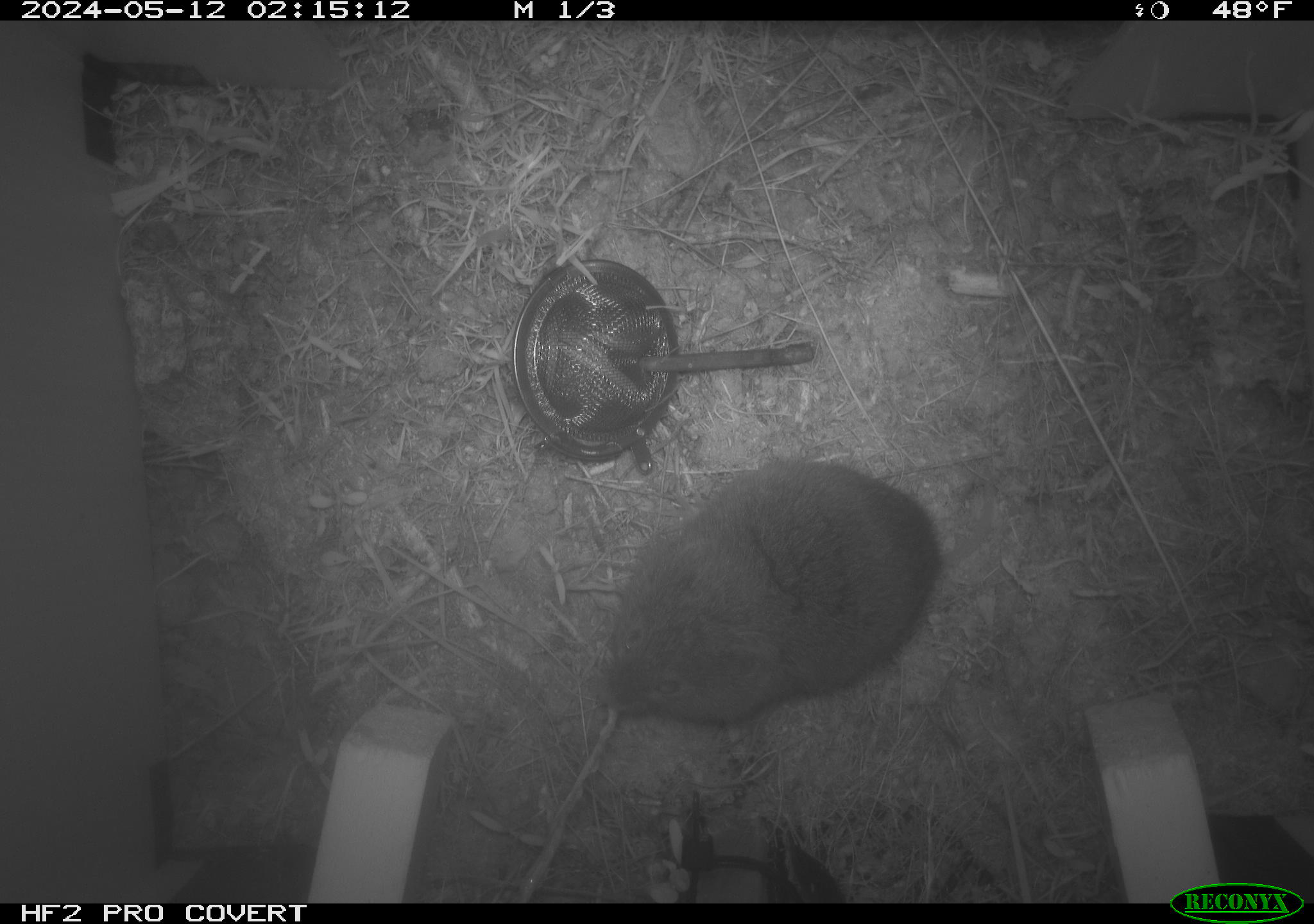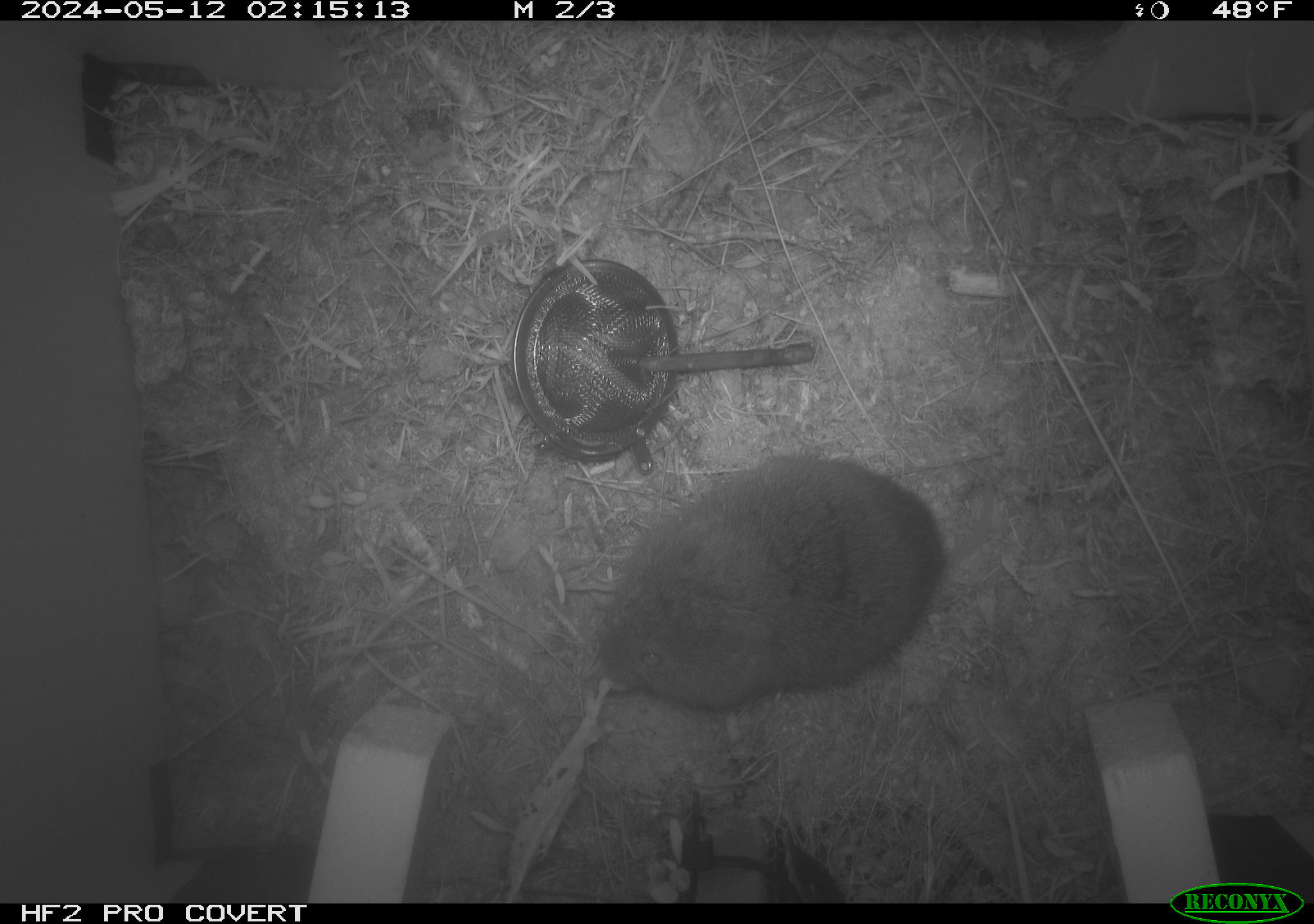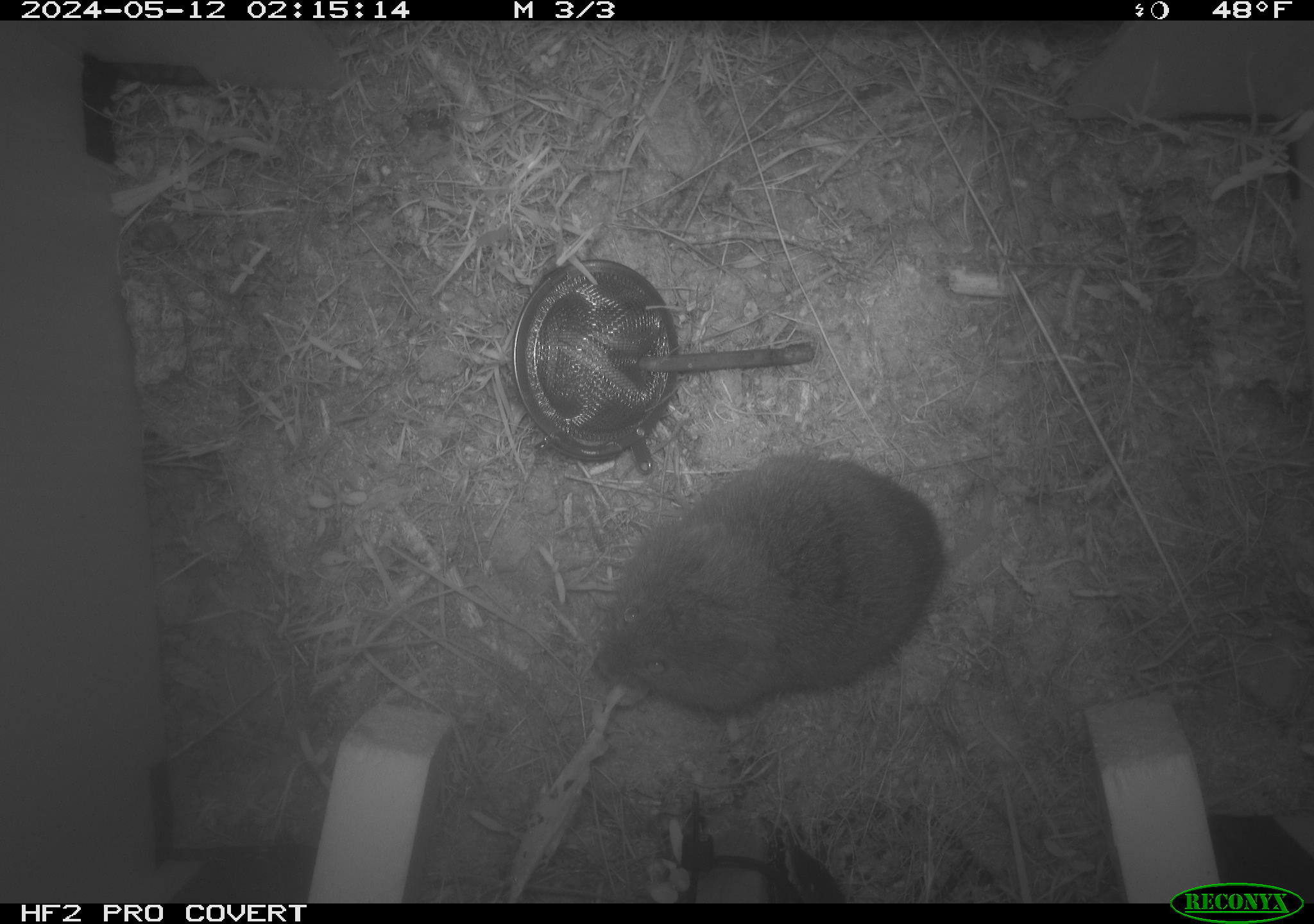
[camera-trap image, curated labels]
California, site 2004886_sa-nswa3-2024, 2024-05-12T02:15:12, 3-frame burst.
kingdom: Animalia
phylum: Chordata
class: Mammalia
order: Rodentia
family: Cricetidae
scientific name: Arvicolinae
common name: voles, lemmings, and muskrats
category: arvicolinae subfamily